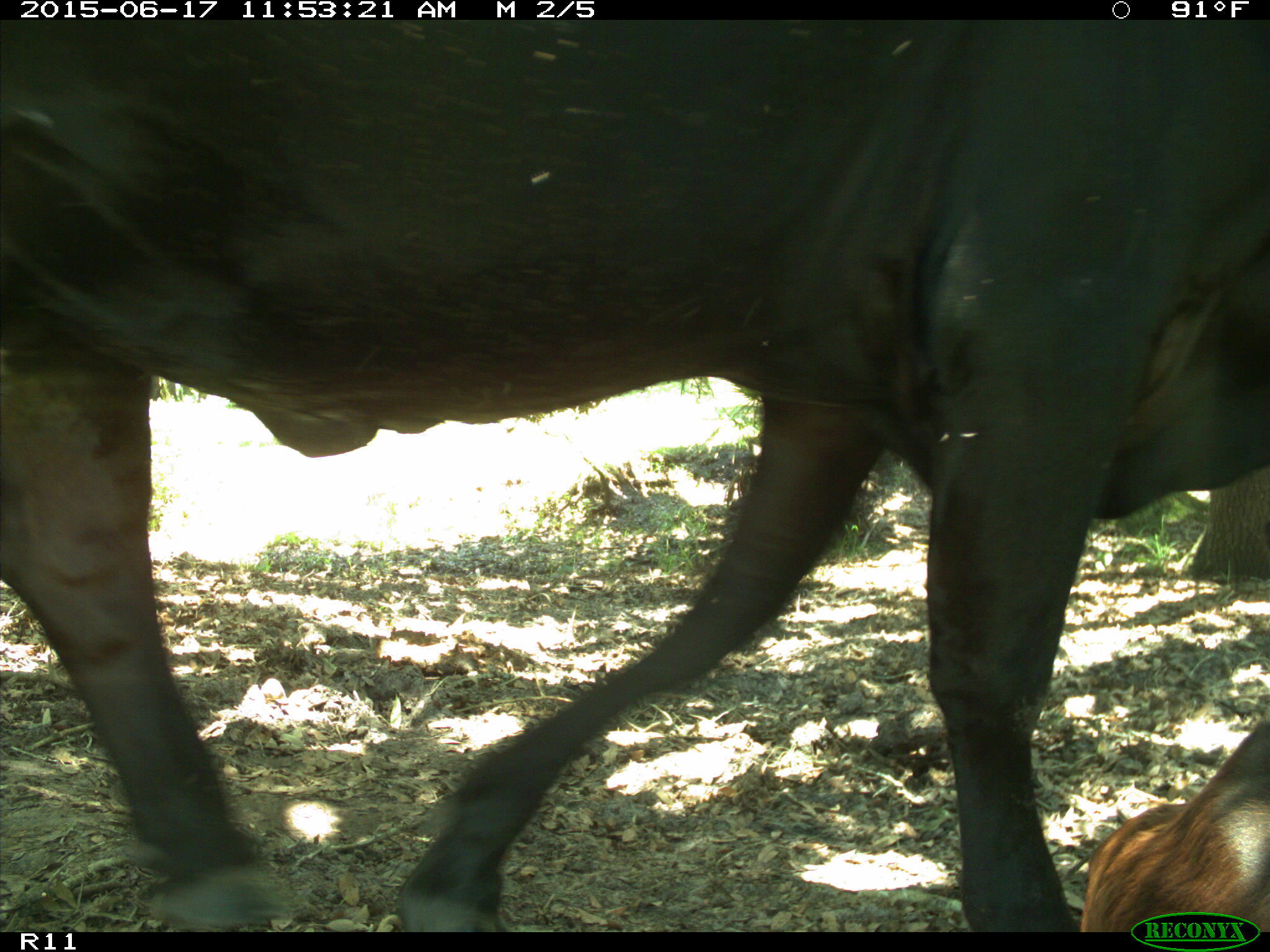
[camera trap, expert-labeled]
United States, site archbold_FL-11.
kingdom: Animalia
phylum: Chordata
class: Mammalia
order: Artiodactyla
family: Bovidae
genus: Bos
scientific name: Bos taurus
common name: domestic cow